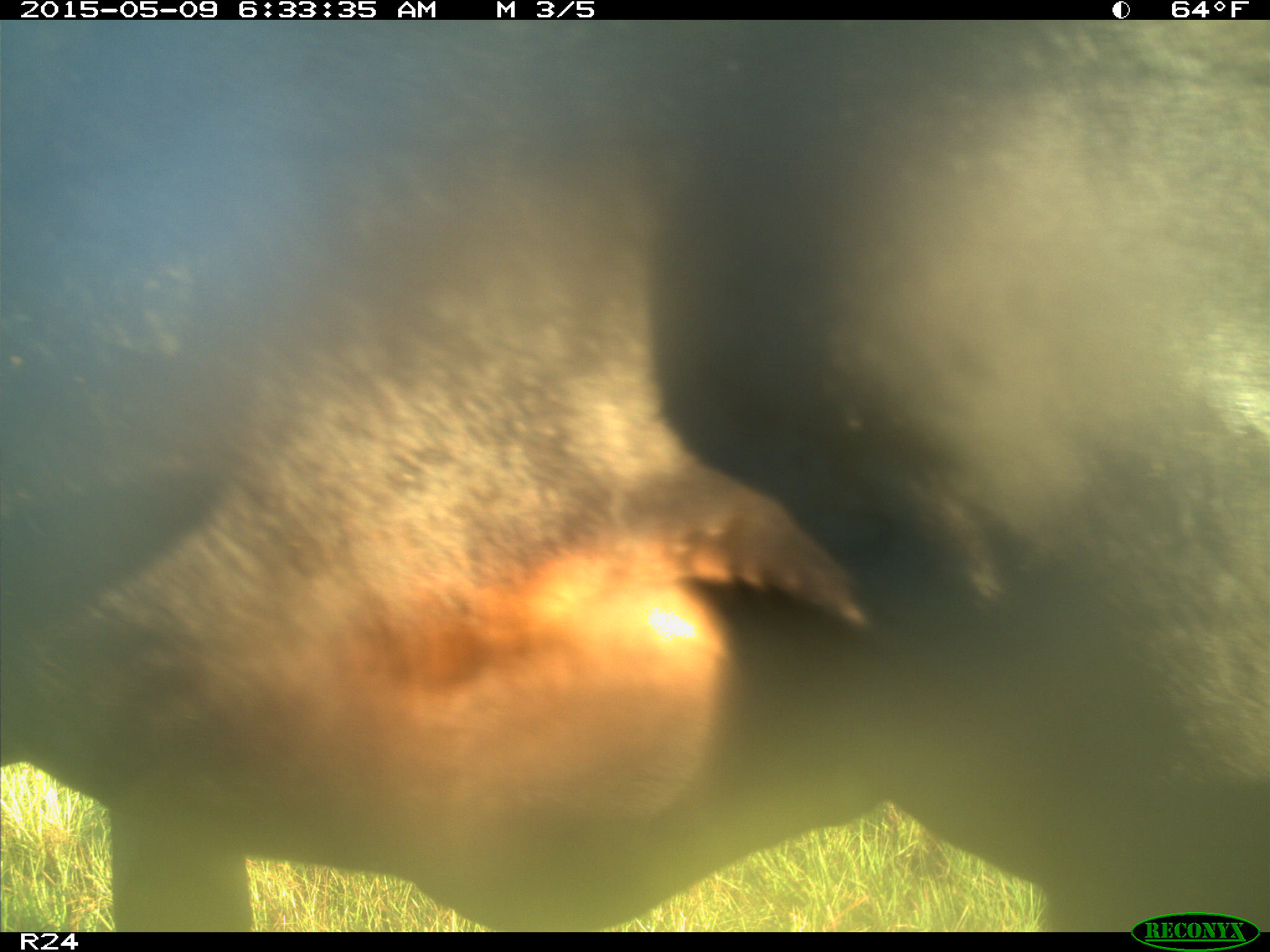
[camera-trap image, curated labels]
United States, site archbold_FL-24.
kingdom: Animalia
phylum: Chordata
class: Mammalia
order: Artiodactyla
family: Bovidae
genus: Bos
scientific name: Bos taurus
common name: domestic cow